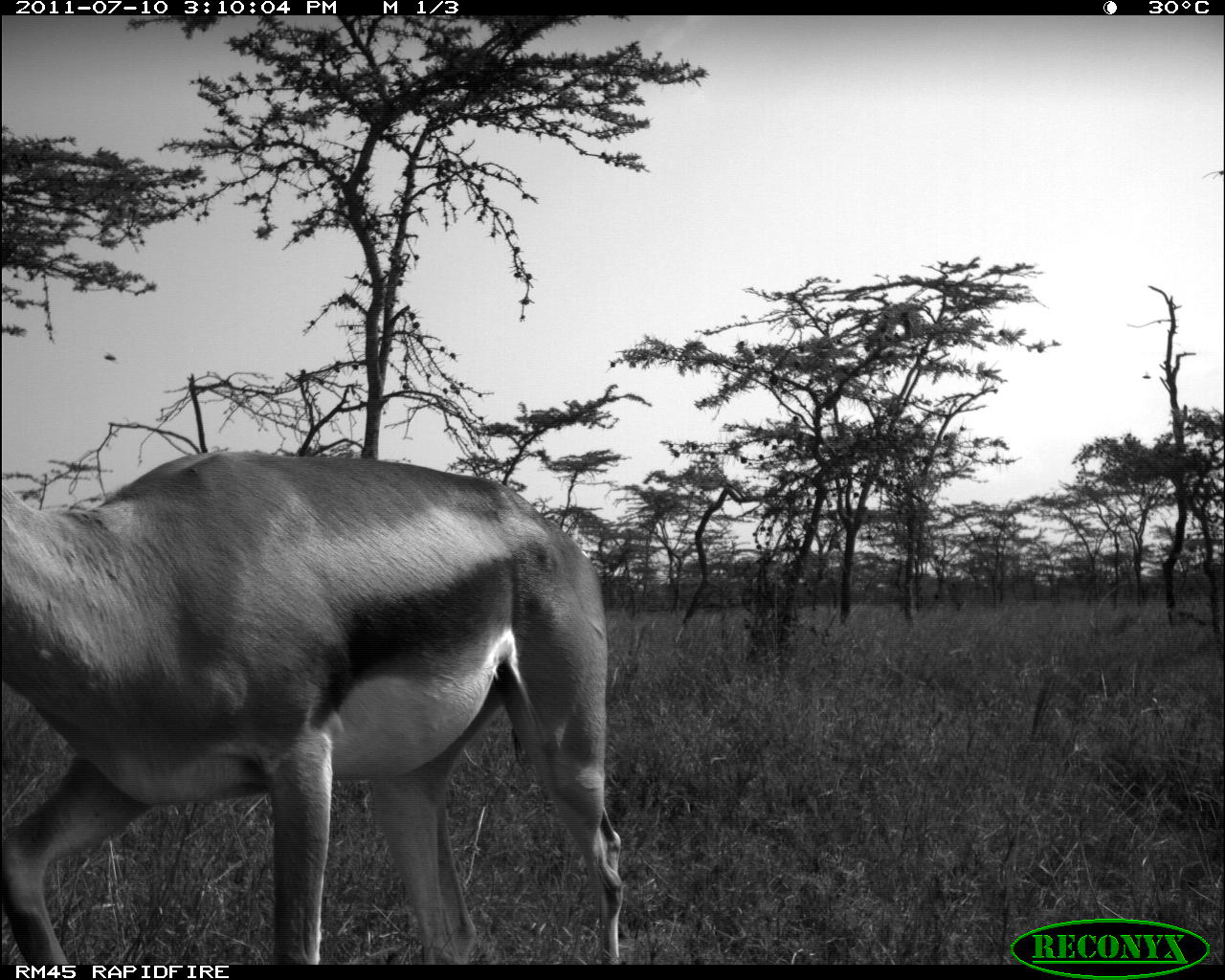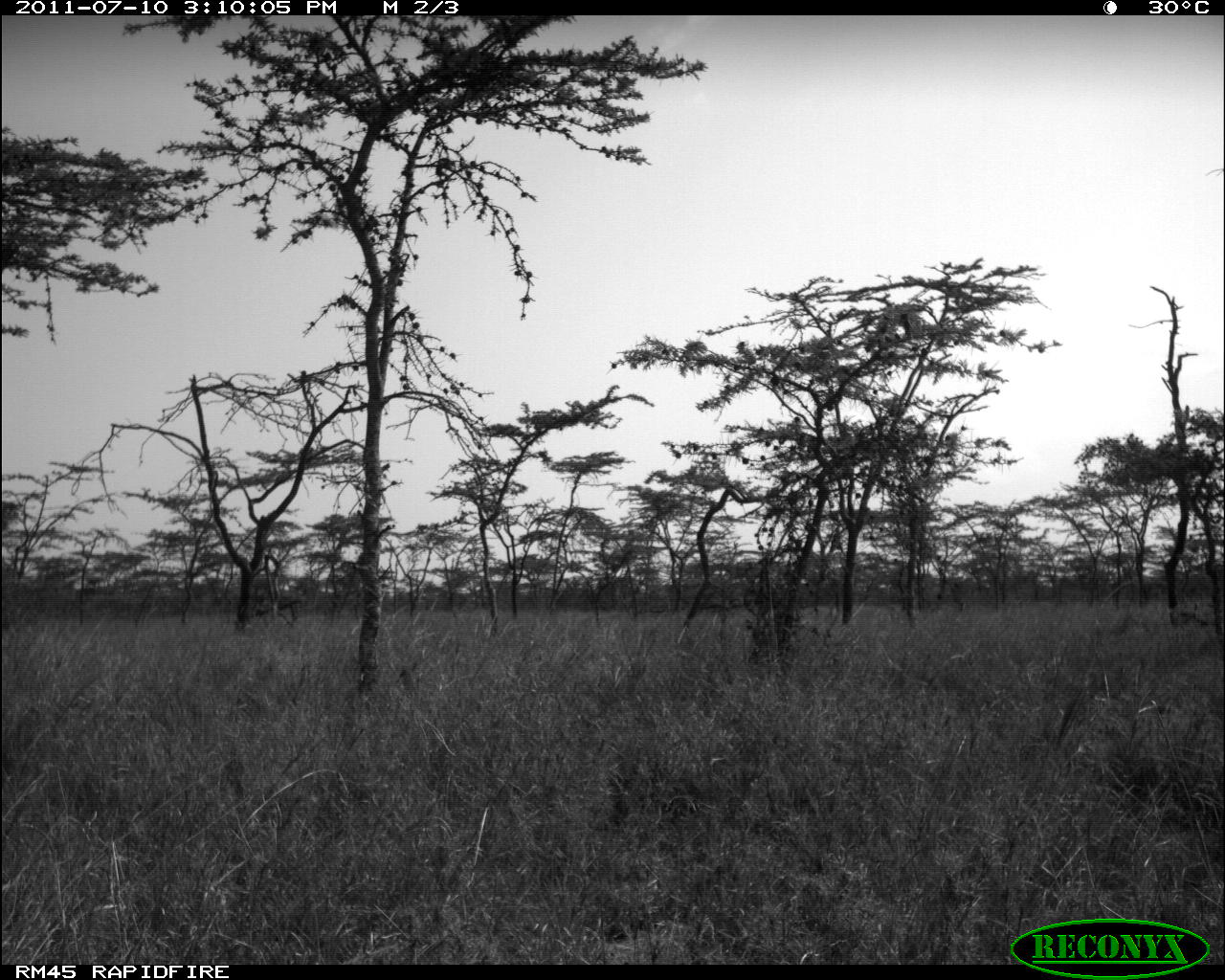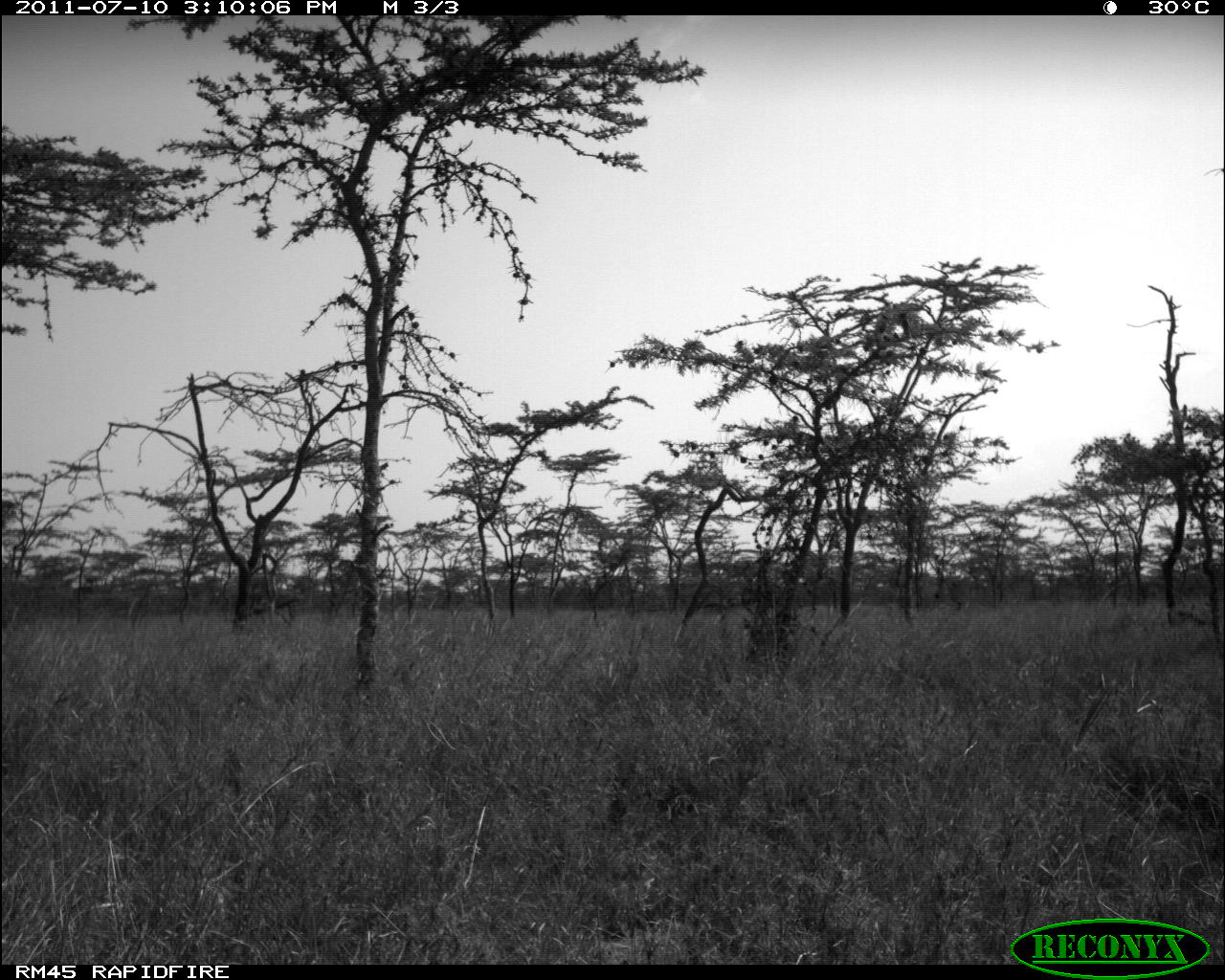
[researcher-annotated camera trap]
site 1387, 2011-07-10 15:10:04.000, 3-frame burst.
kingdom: Animalia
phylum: Chordata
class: Mammalia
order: Artiodactyla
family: Bovidae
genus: Nanger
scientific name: Nanger granti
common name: grant's gazelle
Nanger granti (grant's gazelle), count 1.